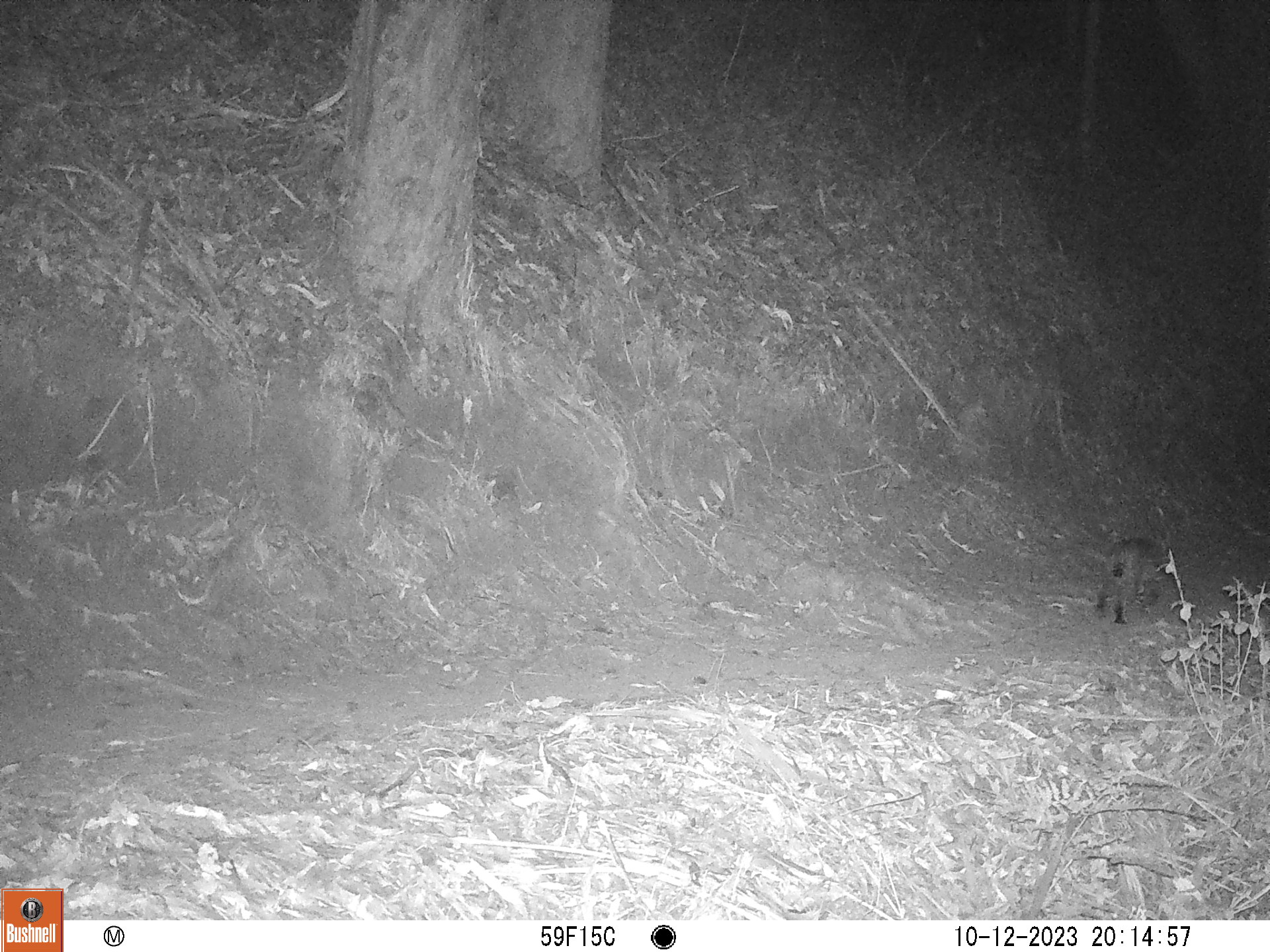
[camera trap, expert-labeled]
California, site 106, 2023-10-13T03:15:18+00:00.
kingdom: Animalia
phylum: Chordata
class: Mammalia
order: Carnivora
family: Felidae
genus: Lynx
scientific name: Lynx rufus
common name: bobcat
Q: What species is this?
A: Bobcat (Lynx rufus).